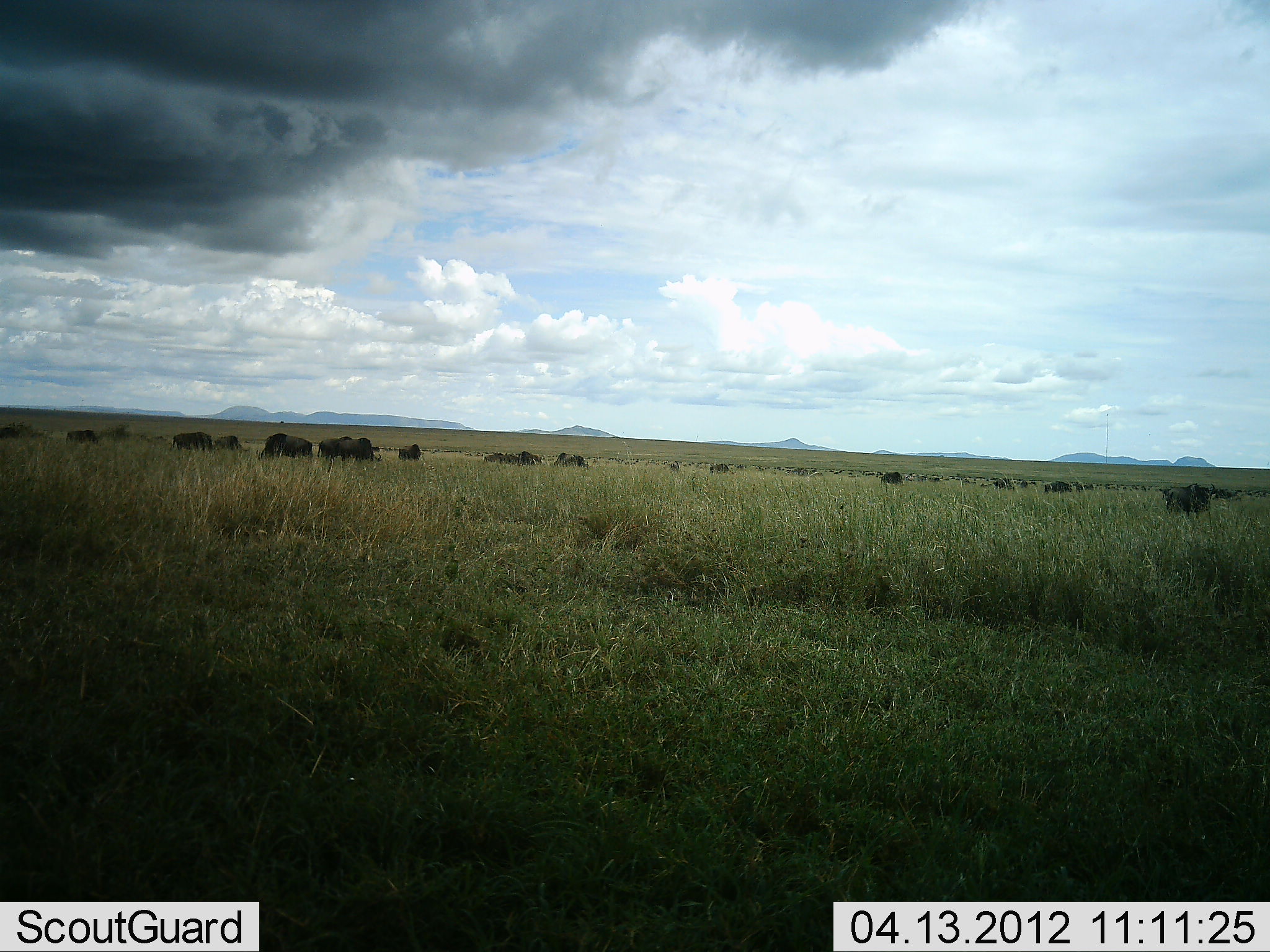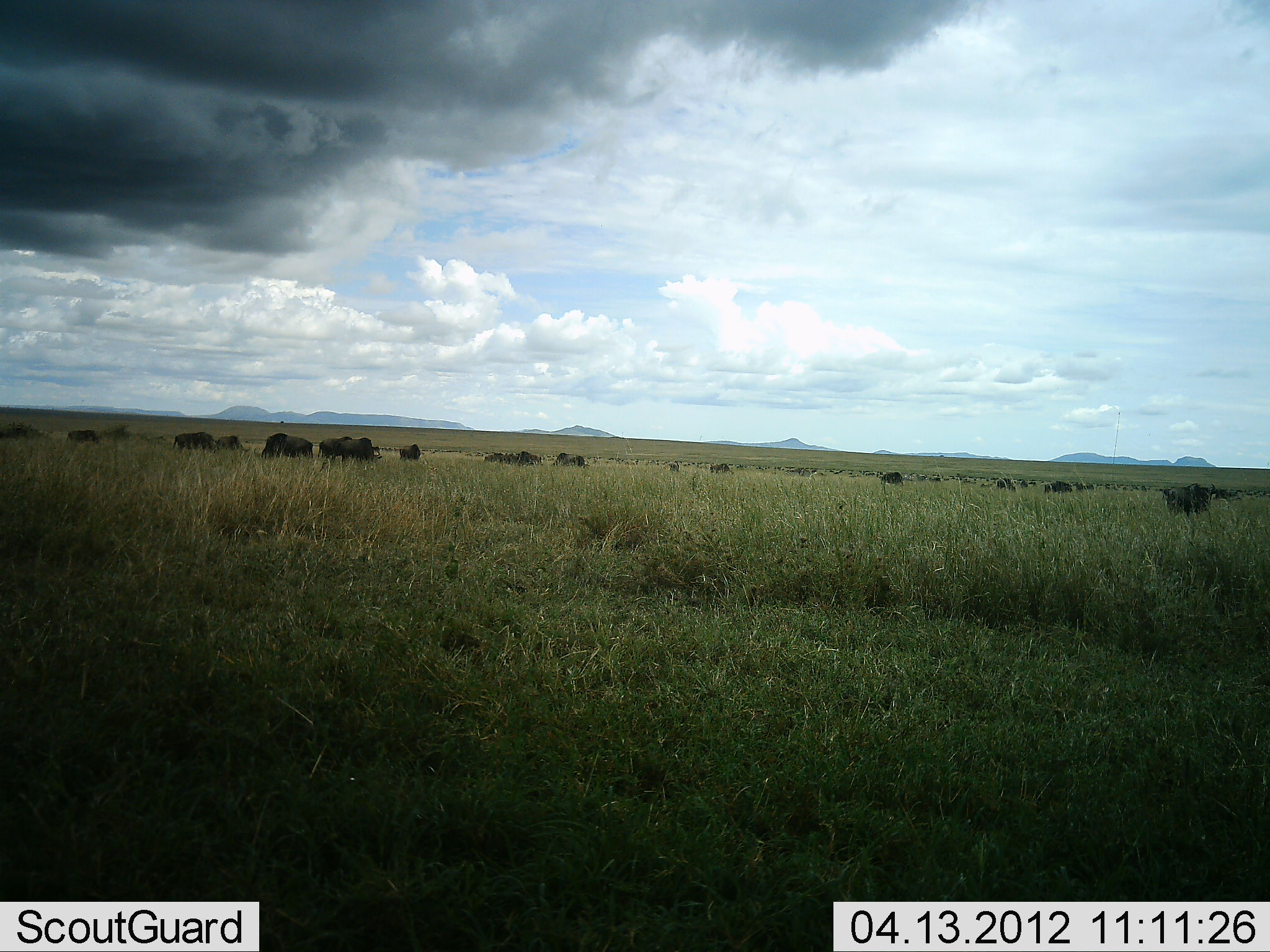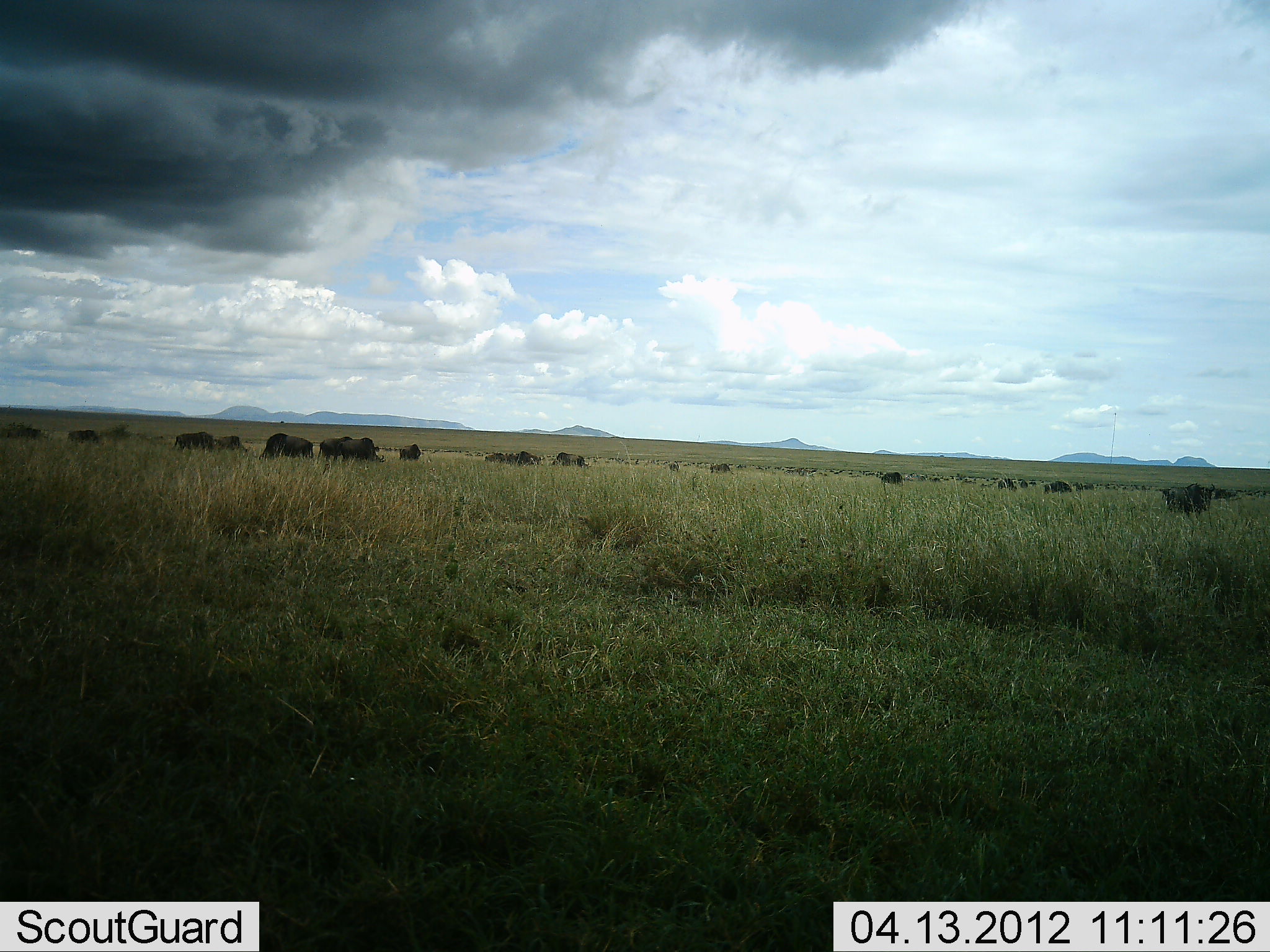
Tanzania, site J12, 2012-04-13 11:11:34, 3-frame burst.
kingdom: Animalia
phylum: Chordata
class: Mammalia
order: Artiodactyla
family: Bovidae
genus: Connochaetes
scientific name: Connochaetes taurinus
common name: blue wildebeest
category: wildebeest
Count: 11-50.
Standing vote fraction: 35%.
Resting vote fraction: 6%.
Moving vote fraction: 18%.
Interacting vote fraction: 0%.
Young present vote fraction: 0%.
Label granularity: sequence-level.